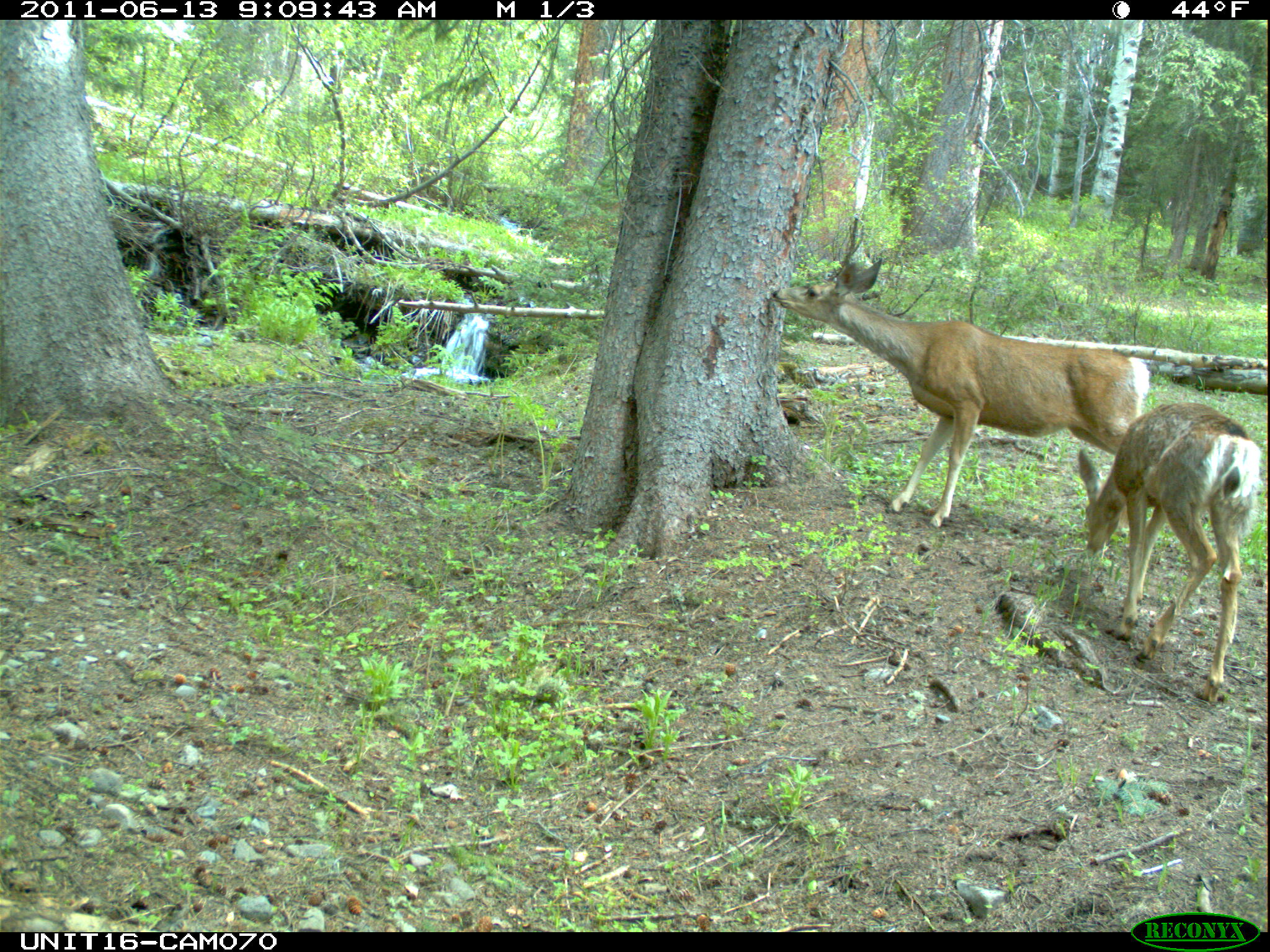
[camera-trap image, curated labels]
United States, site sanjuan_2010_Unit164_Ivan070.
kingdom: Animalia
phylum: Chordata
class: Mammalia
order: Artiodactyla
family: Cervidae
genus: Odocoileus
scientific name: Odocoileus hemionus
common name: mule deer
Odocoileus hemionus (mule deer).